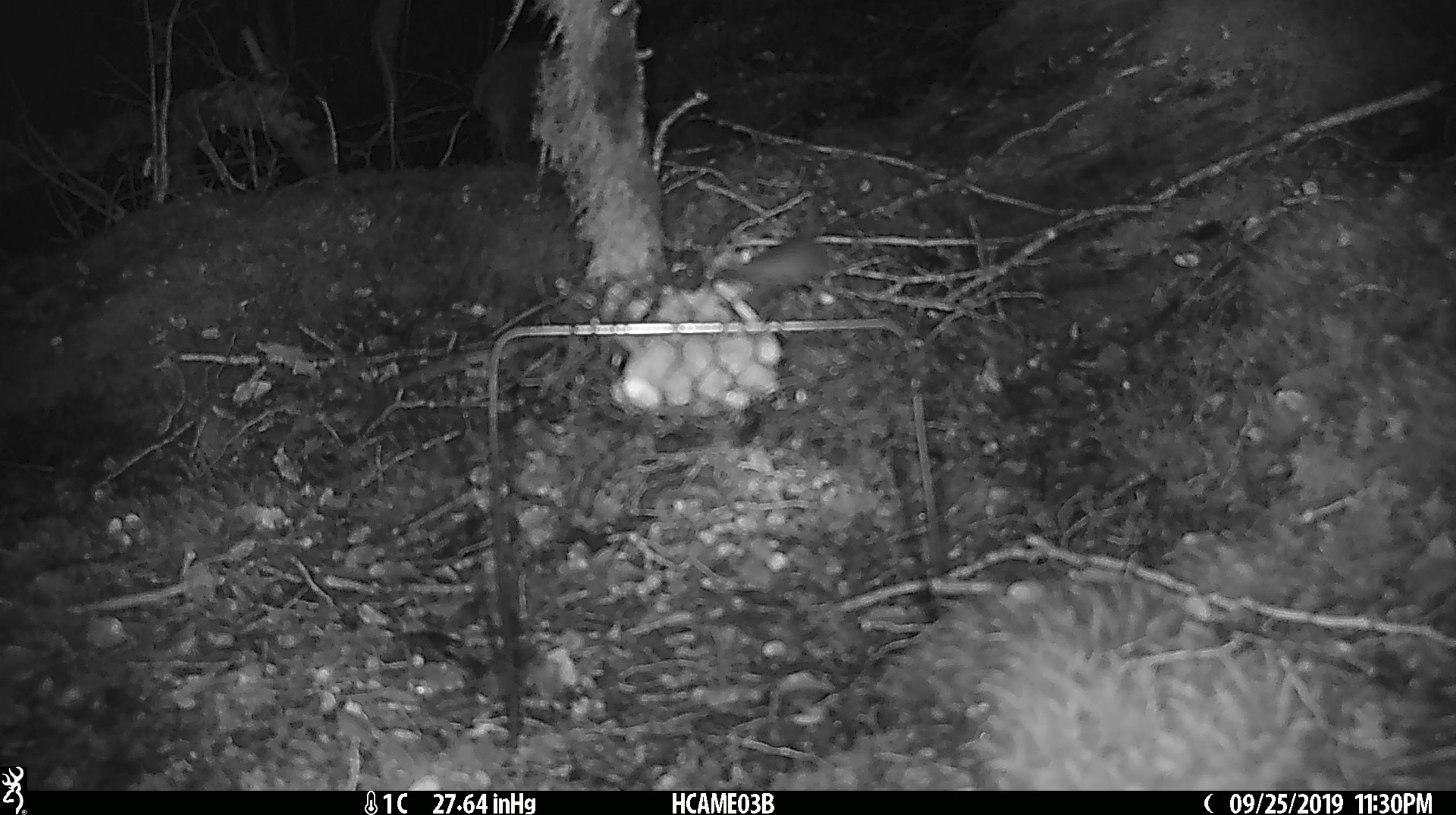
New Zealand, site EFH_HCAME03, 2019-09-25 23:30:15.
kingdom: Animalia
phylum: Chordata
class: Mammalia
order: Rodentia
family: Muridae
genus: Mus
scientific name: Mus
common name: mouse